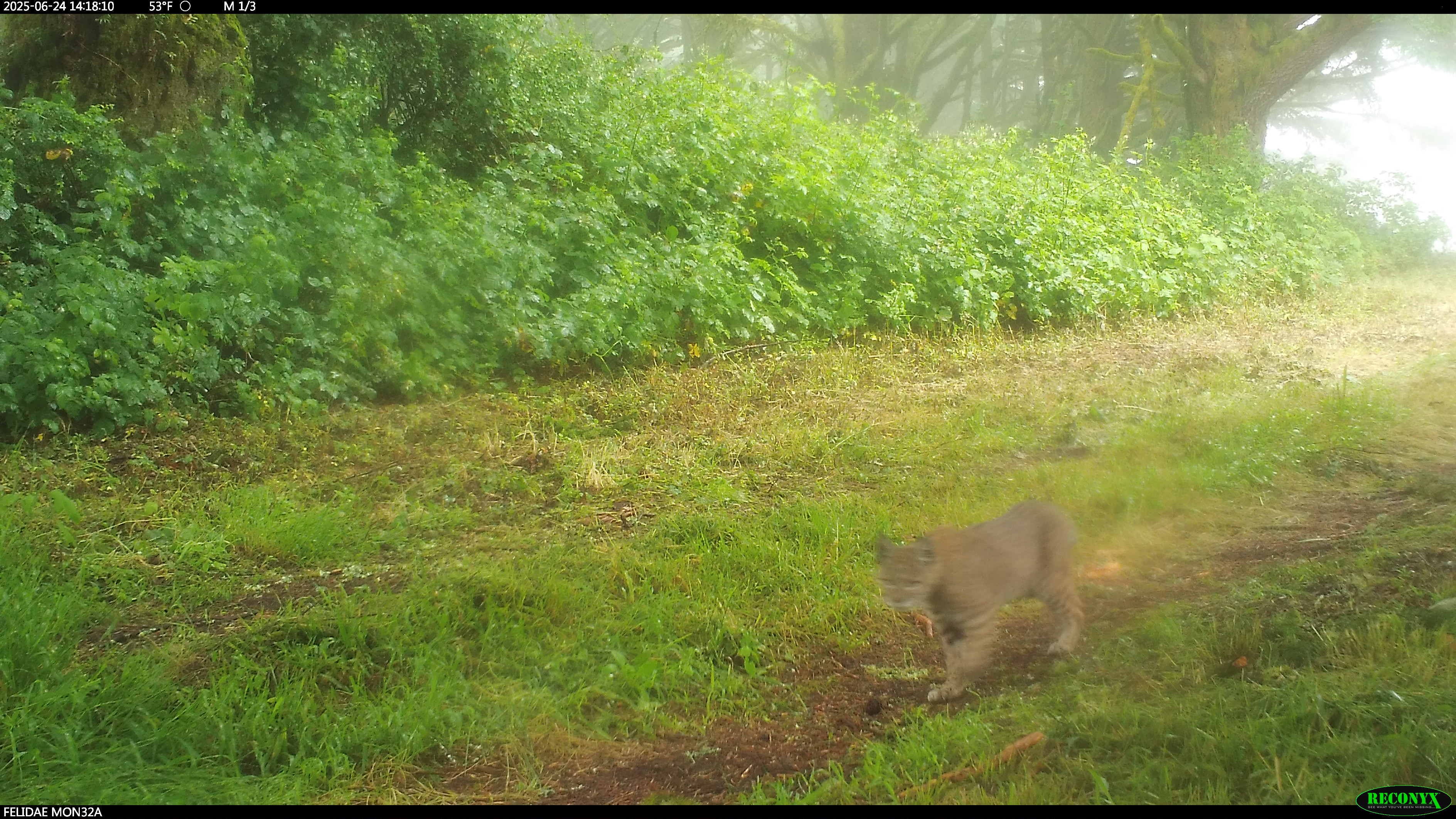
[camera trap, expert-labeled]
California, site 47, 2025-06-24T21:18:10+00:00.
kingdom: Animalia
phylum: Chordata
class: Mammalia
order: Carnivora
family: Felidae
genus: Lynx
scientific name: Lynx rufus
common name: bobcat